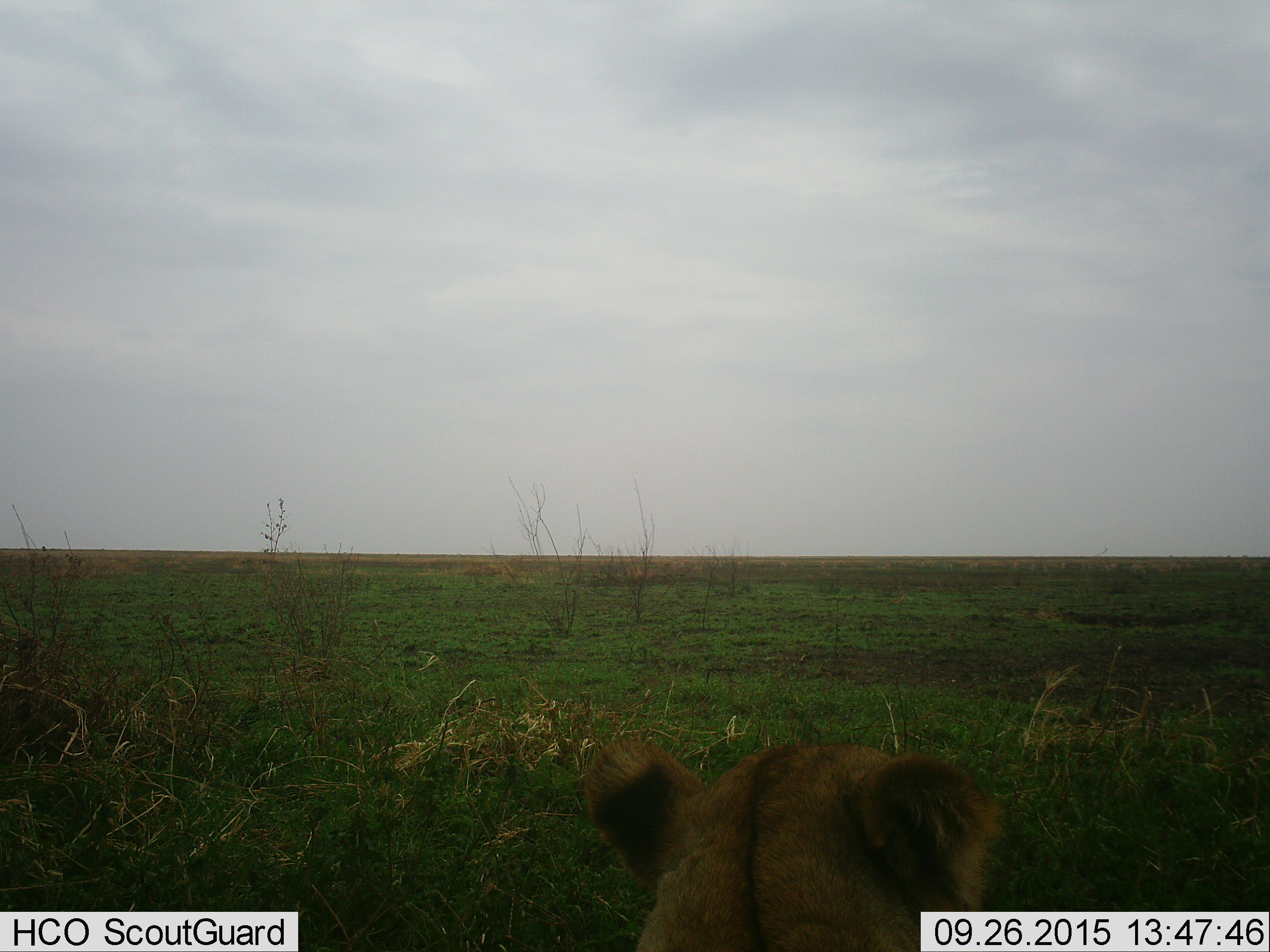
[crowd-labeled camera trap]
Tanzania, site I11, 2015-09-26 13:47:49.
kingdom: Animalia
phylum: Chordata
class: Mammalia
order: Carnivora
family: Felidae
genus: Panthera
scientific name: Panthera leo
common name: lion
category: lionfemale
Lionfemale (lion) (Panthera leo), count 1. Behavior (volunteer vote fractions): standing 33%, resting 78%, moving 0%, interacting 0%. Young present (vote fraction): 0%. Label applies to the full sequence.